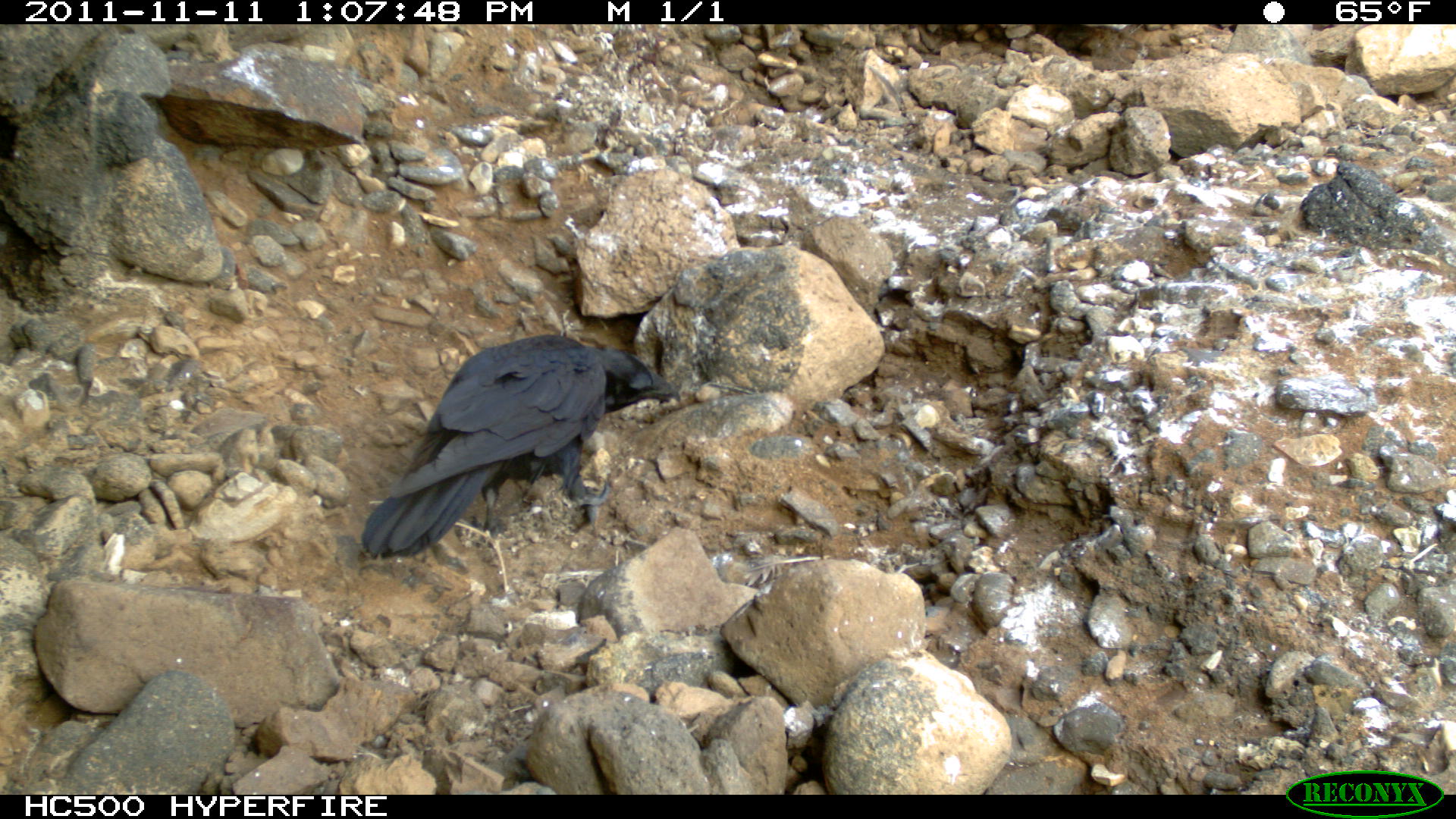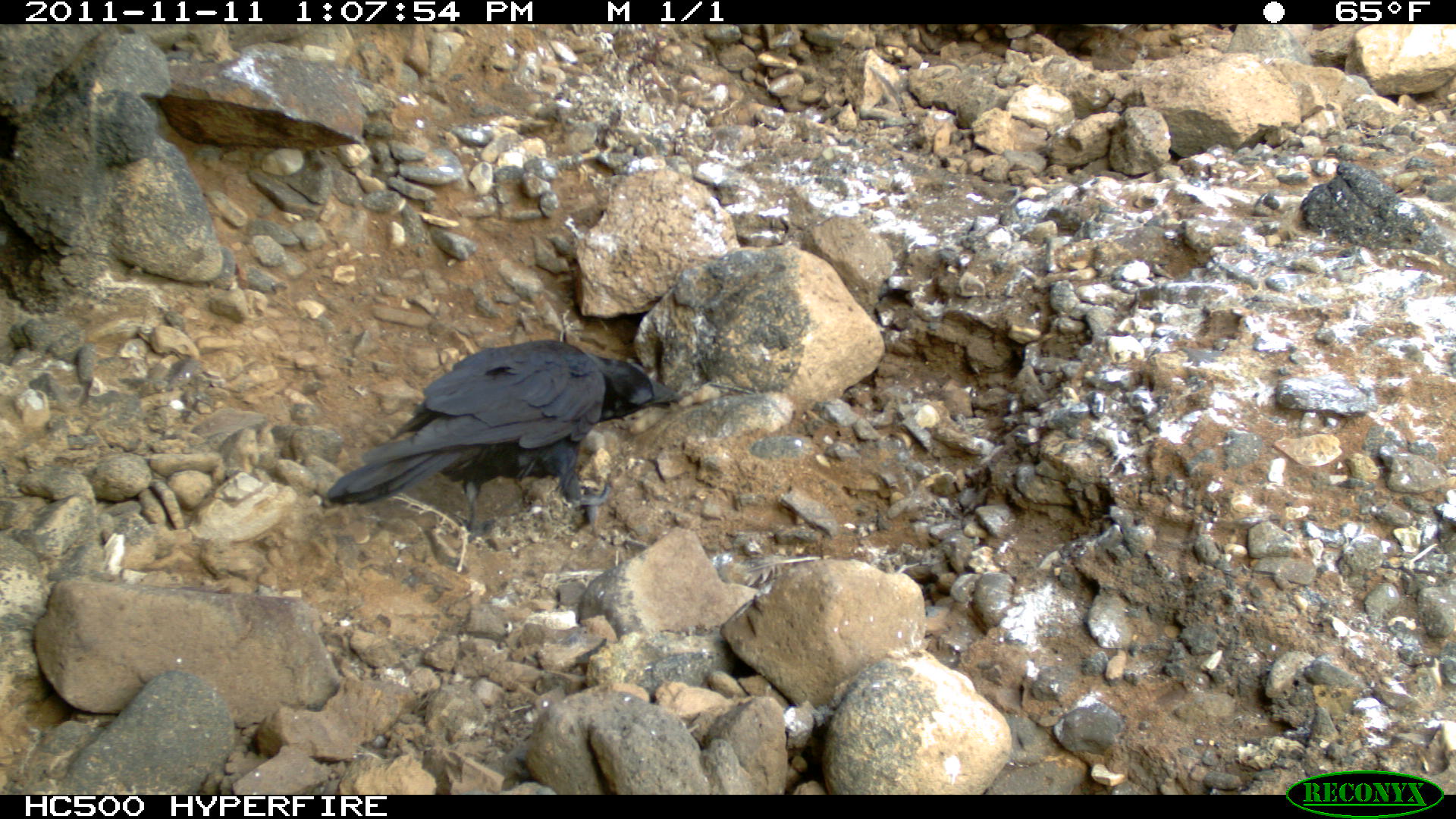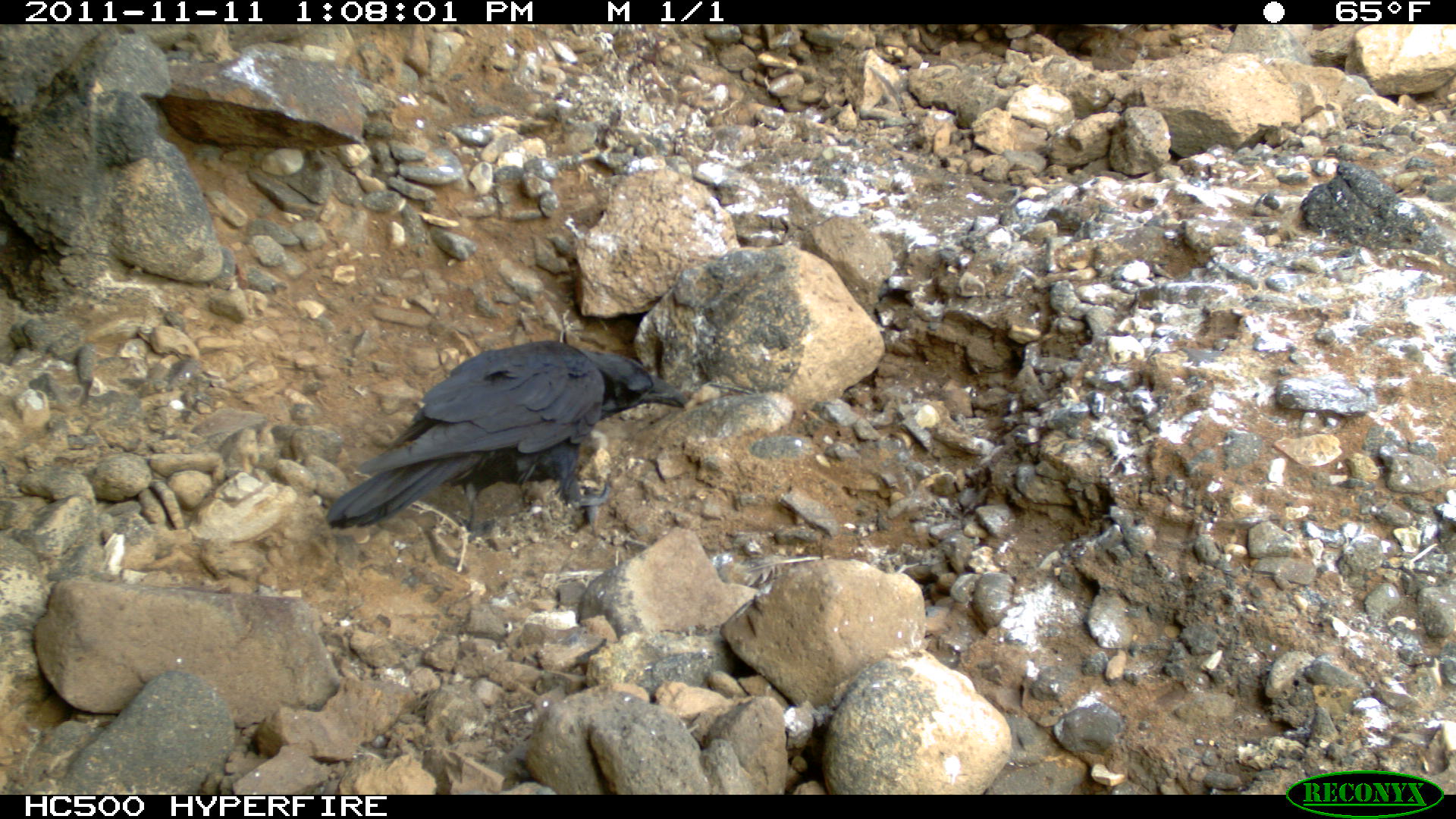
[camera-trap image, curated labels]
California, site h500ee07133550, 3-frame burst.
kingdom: Animalia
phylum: Chordata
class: Aves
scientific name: Aves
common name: bird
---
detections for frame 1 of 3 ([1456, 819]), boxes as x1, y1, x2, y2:
bird: 361, 334, 680, 557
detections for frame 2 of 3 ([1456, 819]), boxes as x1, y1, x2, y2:
bird: 328, 339, 683, 542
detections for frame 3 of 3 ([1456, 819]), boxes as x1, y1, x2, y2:
bird: 325, 339, 685, 536